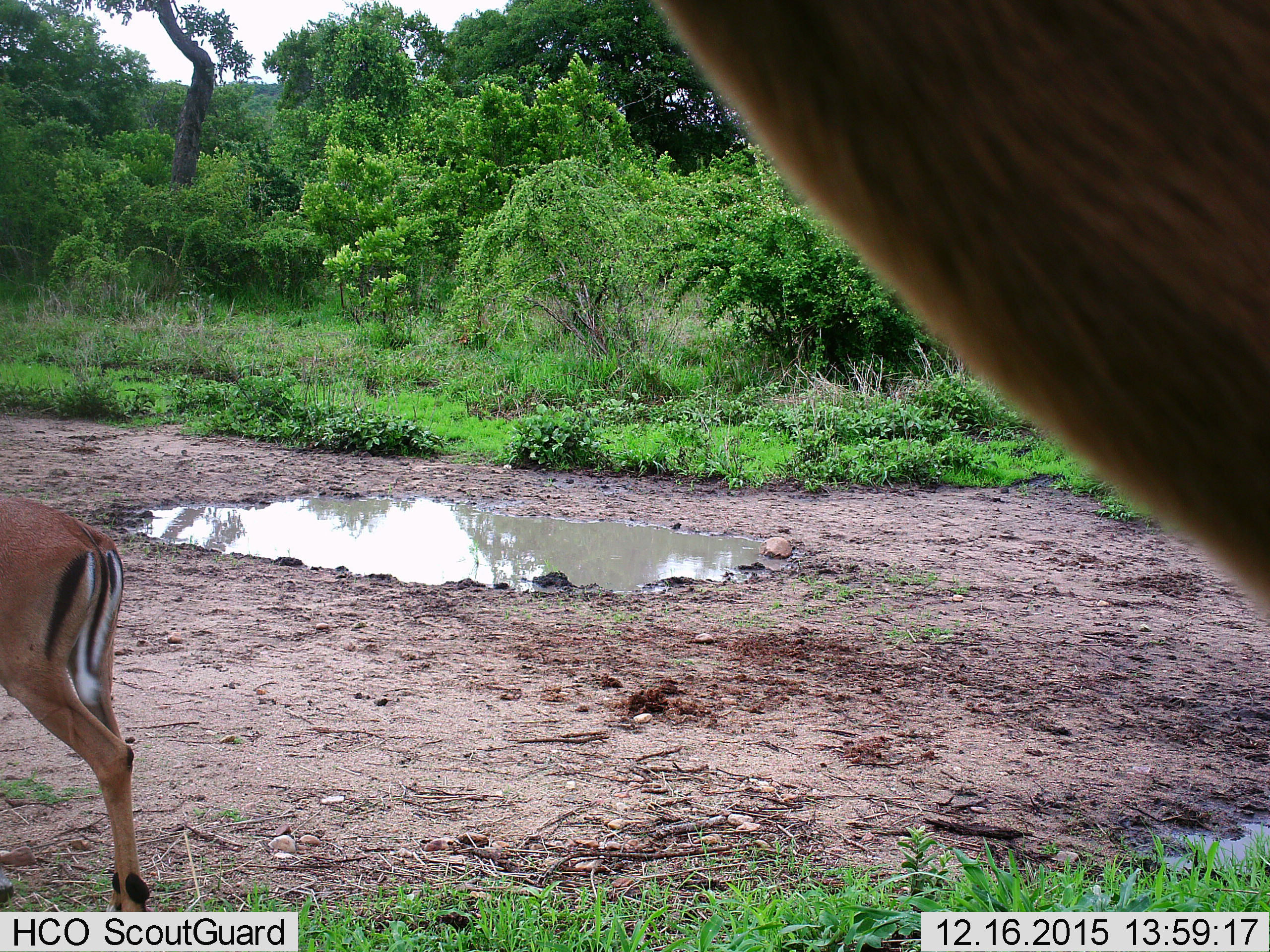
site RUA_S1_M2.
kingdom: Animalia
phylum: Chordata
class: Mammalia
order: Artiodactyla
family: Bovidae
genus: Aepyceros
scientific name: Aepyceros melampus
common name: impala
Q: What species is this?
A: Impala (Aepyceros melampus).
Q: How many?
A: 2.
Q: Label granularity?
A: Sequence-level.